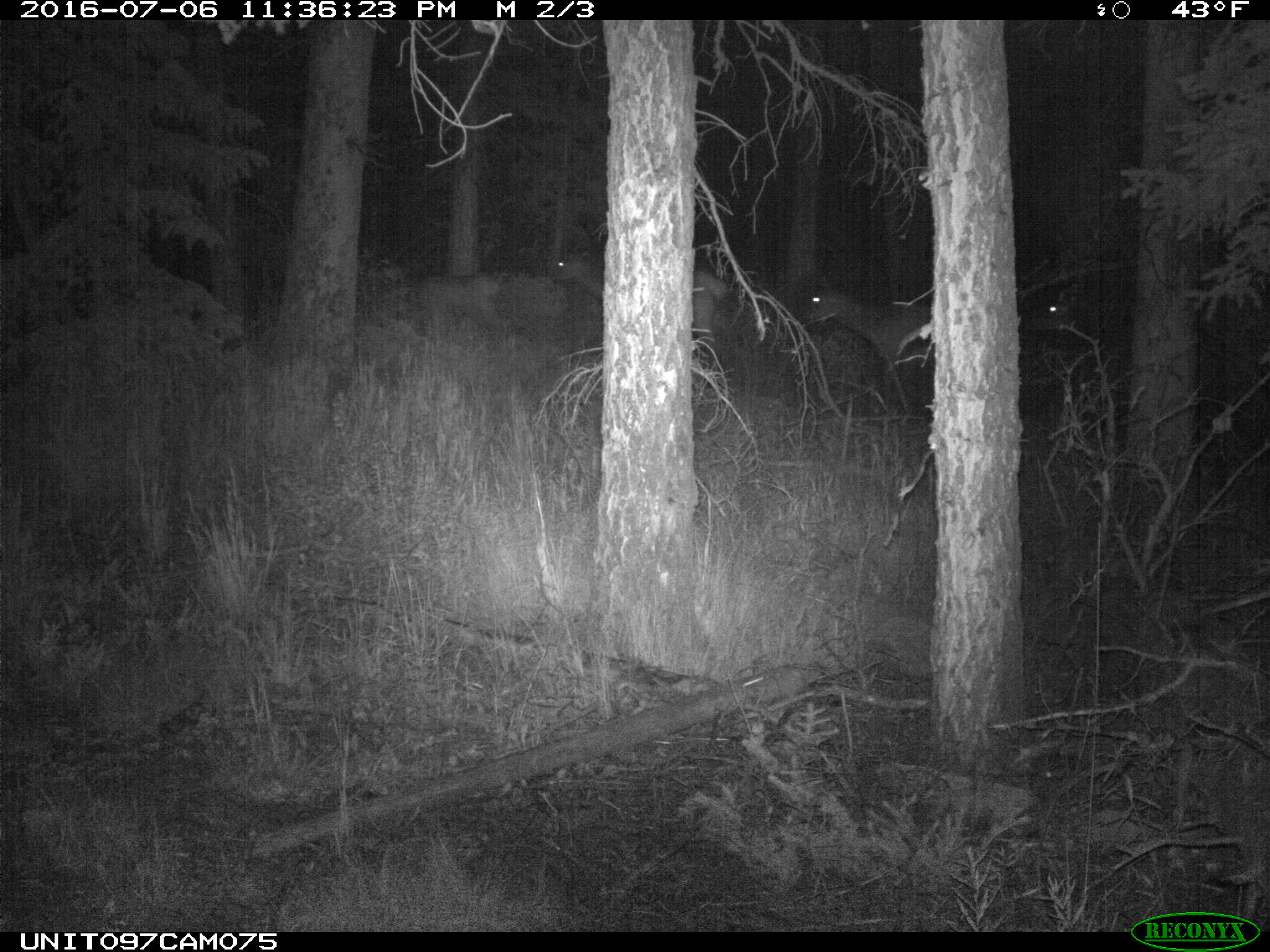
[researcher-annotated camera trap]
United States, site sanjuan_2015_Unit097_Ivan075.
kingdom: Animalia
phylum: Chordata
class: Mammalia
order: Artiodactyla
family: Cervidae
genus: Cervus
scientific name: Cervus elaphus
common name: red deer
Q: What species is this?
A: Cervus elaphus (red deer).